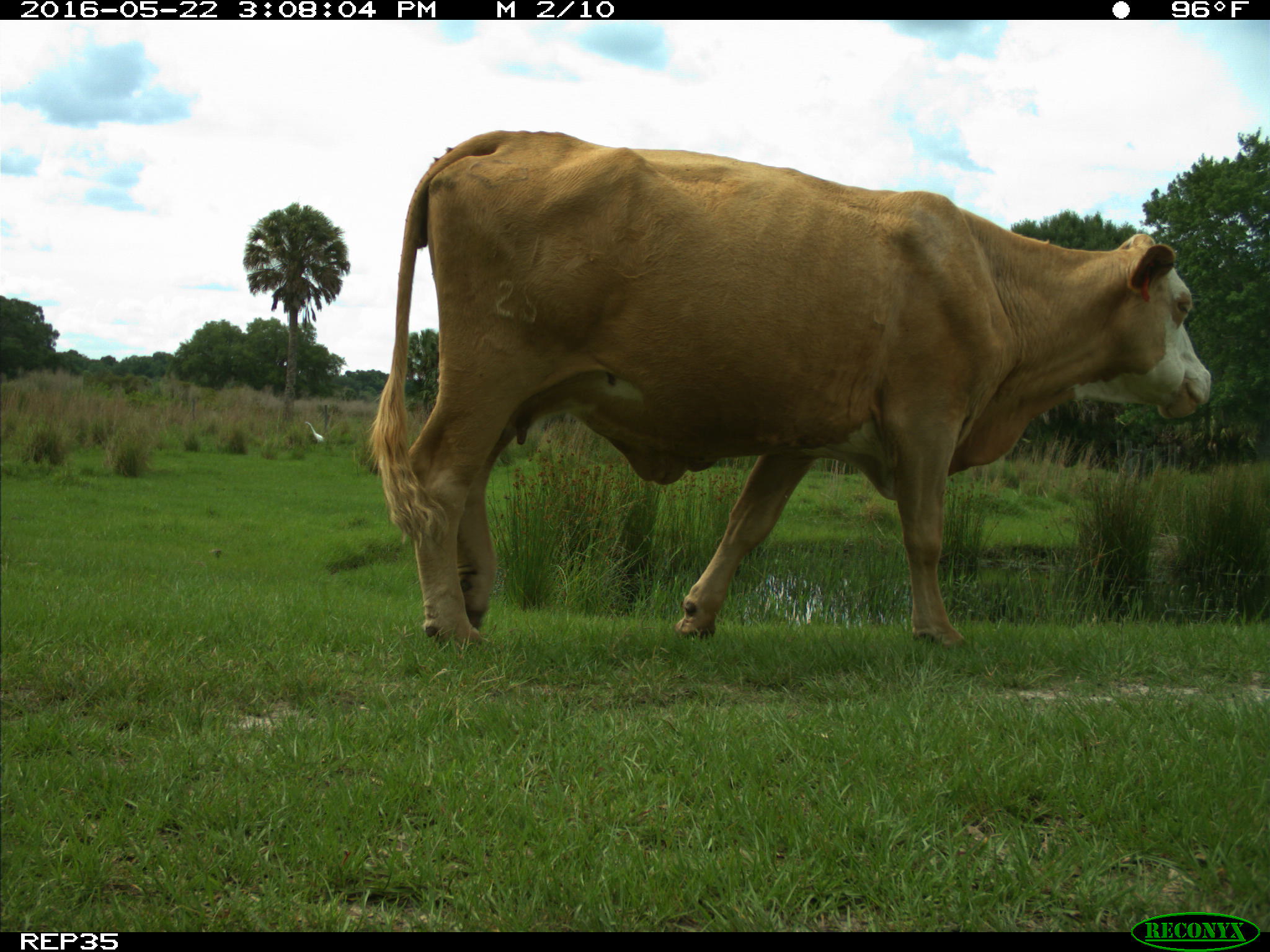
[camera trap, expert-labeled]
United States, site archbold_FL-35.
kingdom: Animalia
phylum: Chordata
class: Mammalia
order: Artiodactyla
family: Bovidae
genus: Bos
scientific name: Bos taurus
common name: domestic cow